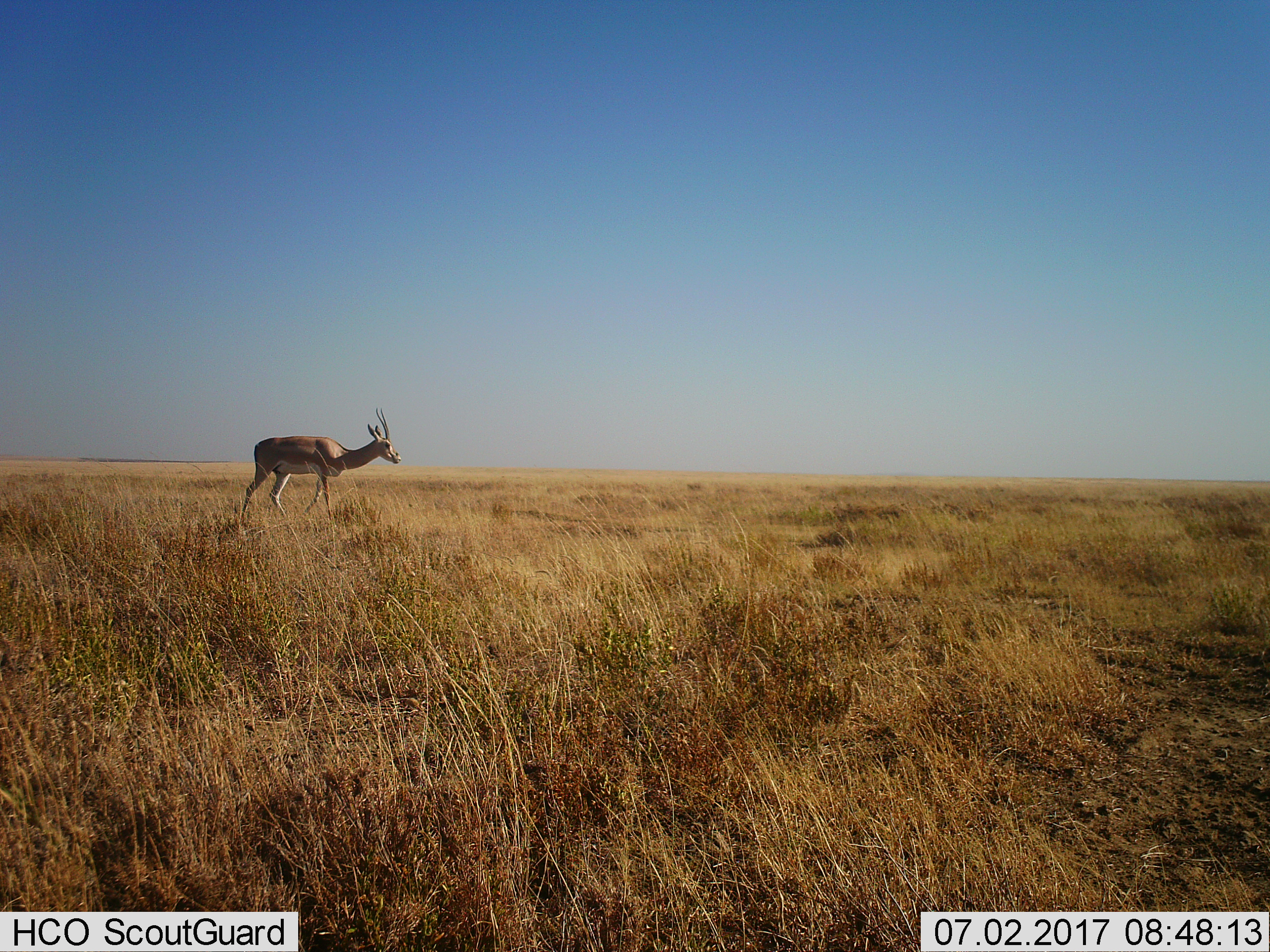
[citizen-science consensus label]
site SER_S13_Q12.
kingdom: Animalia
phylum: Chordata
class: Mammalia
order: Artiodactyla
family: Bovidae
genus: Nanger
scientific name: Nanger granti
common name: grant's gazelle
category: gazellegrants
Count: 1.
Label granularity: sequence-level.